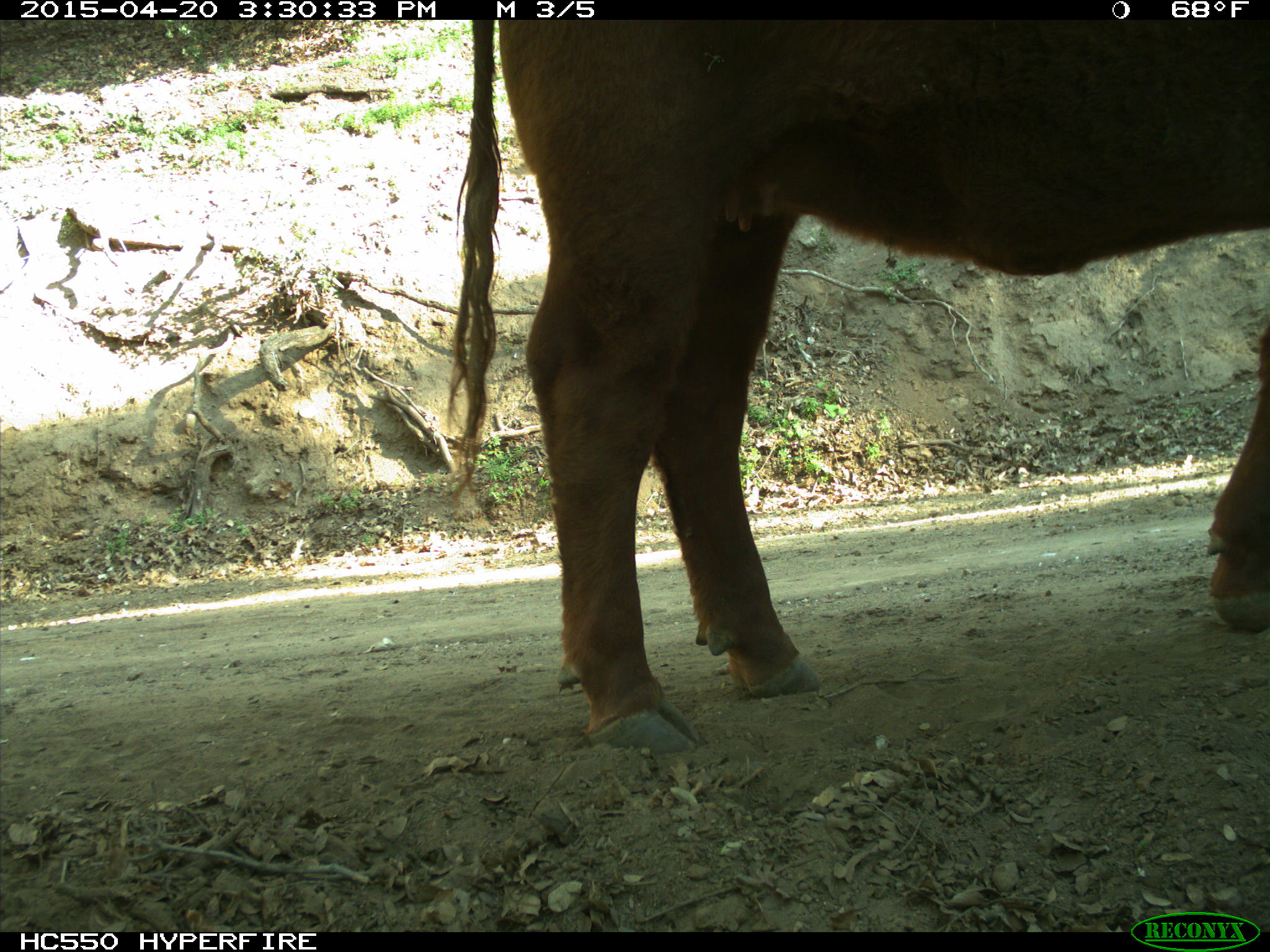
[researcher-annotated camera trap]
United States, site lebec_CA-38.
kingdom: Animalia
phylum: Chordata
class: Mammalia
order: Artiodactyla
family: Bovidae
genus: Bos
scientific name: Bos taurus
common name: domestic cow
Bos taurus (domestic cow).